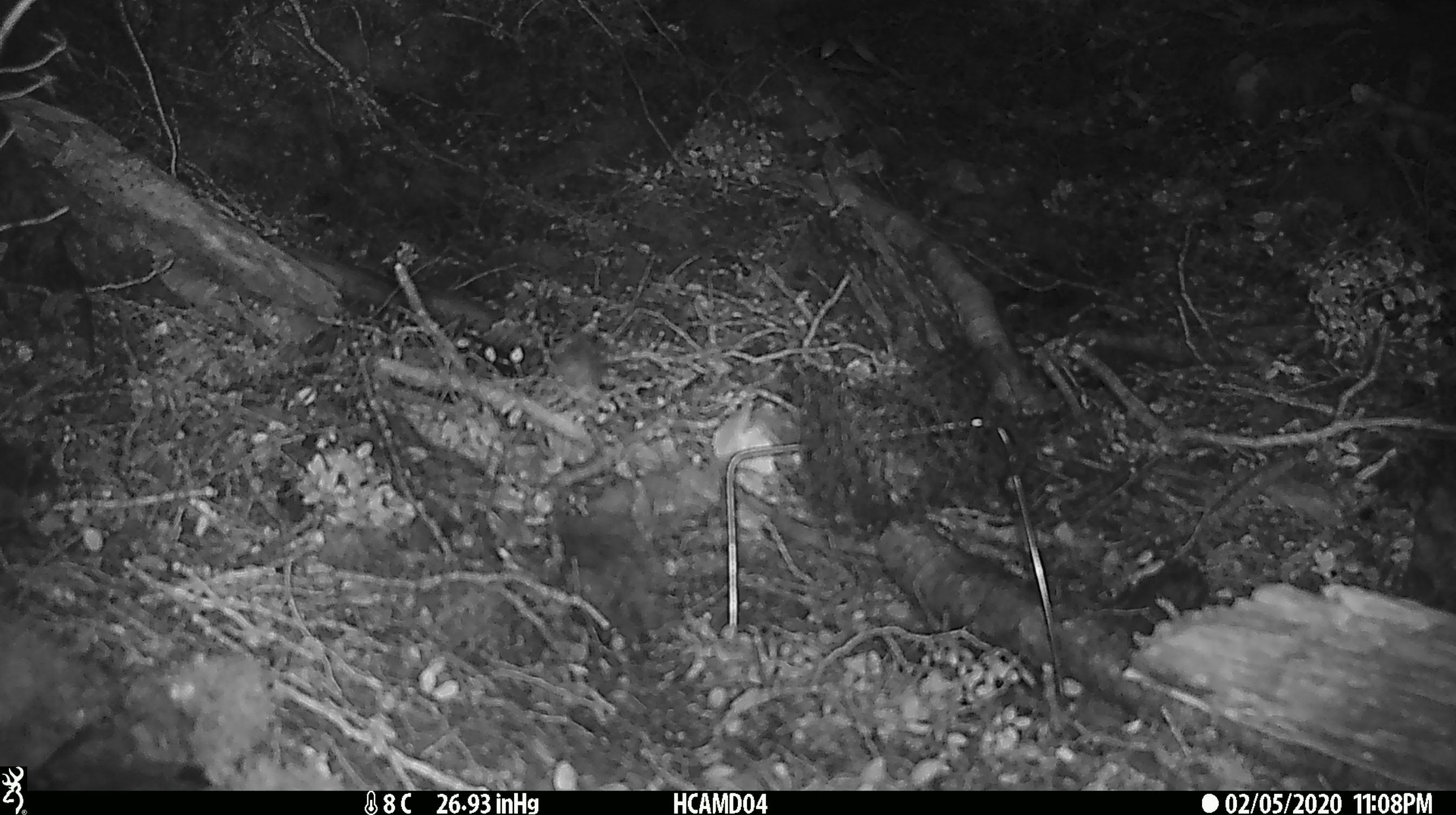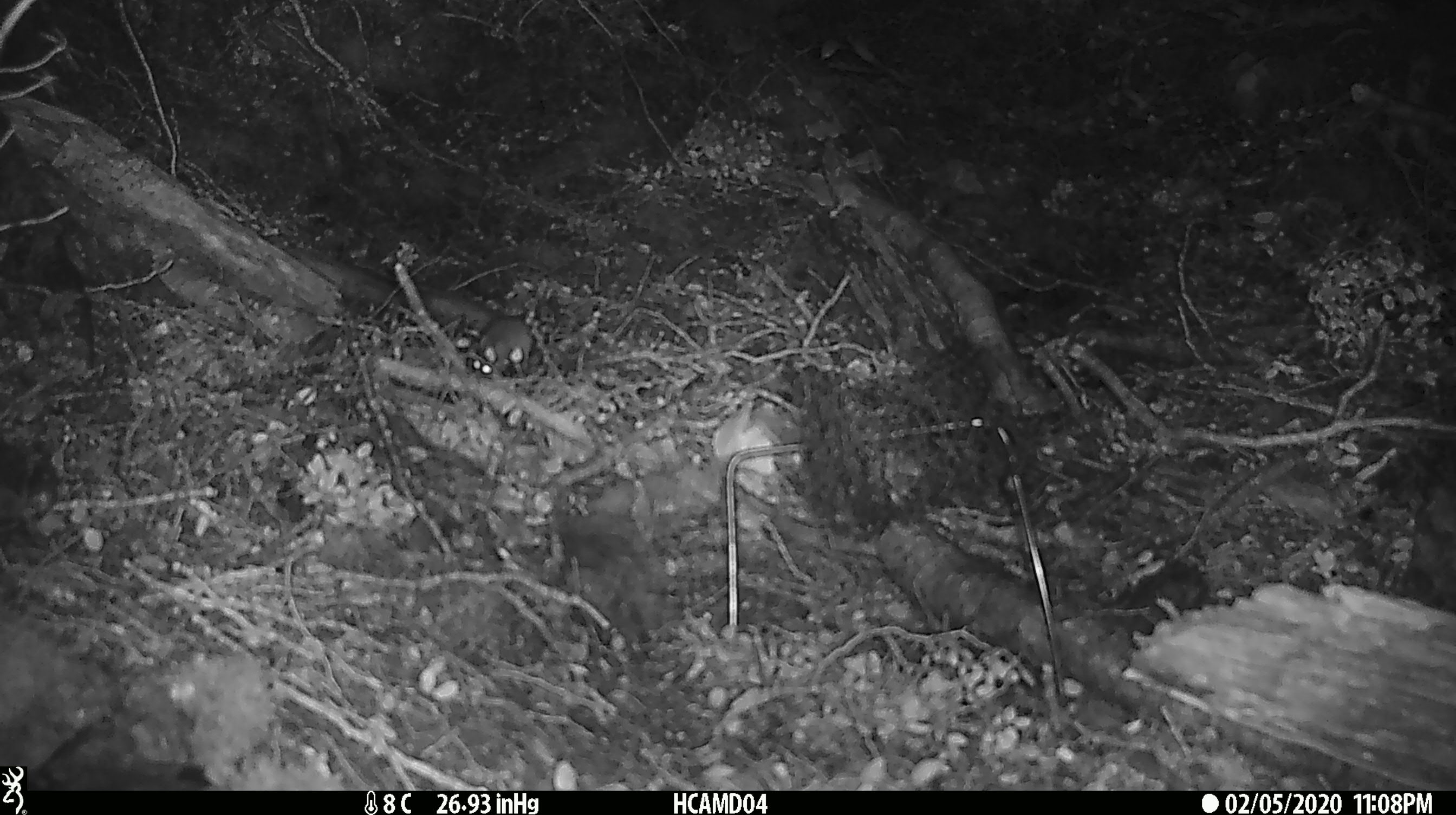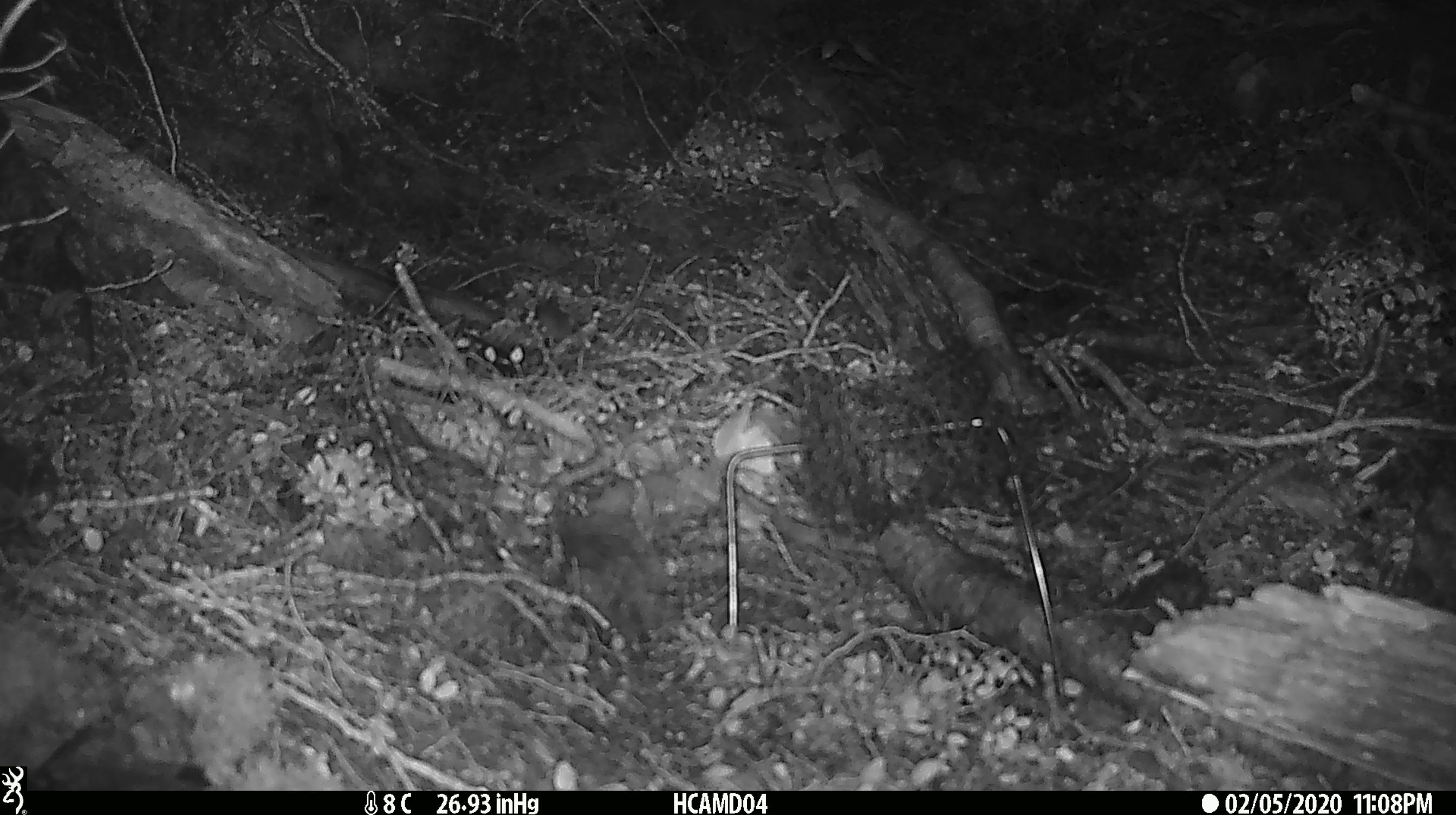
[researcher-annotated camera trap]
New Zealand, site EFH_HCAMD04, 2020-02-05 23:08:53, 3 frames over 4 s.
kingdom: Animalia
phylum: Chordata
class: Mammalia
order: Rodentia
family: Muridae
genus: Mus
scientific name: Mus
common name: mouse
Mouse (Mus).